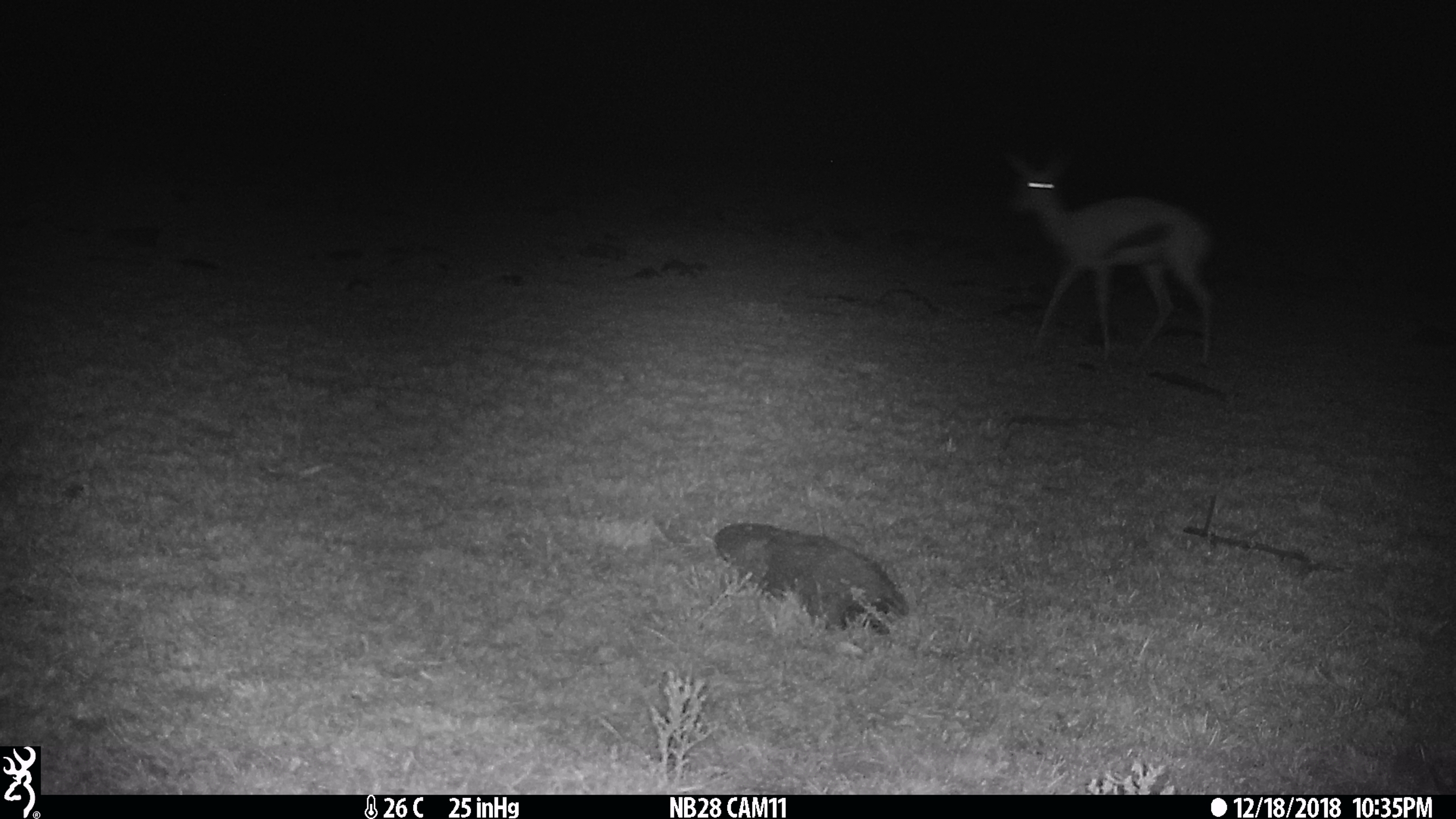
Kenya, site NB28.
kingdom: Animalia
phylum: Chordata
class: Mammalia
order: Artiodactyla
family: Bovidae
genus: Eudorcas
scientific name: Eudorcas thomsonii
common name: thomon's gazelle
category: gazelle thomsons